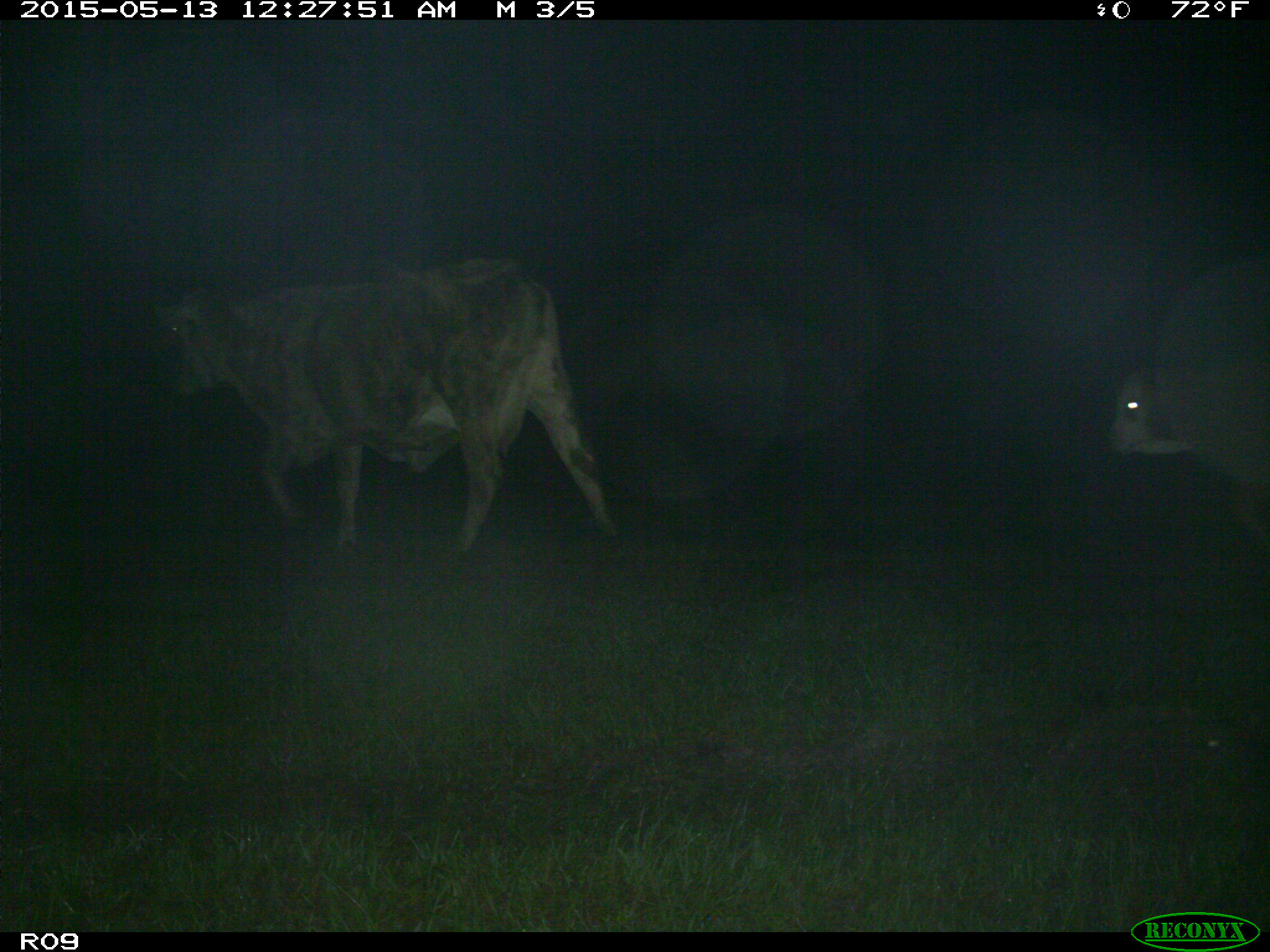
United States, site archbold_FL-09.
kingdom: Animalia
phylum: Chordata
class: Mammalia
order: Artiodactyla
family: Bovidae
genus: Bos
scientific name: Bos taurus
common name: domestic cow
Bos taurus (domestic cow).